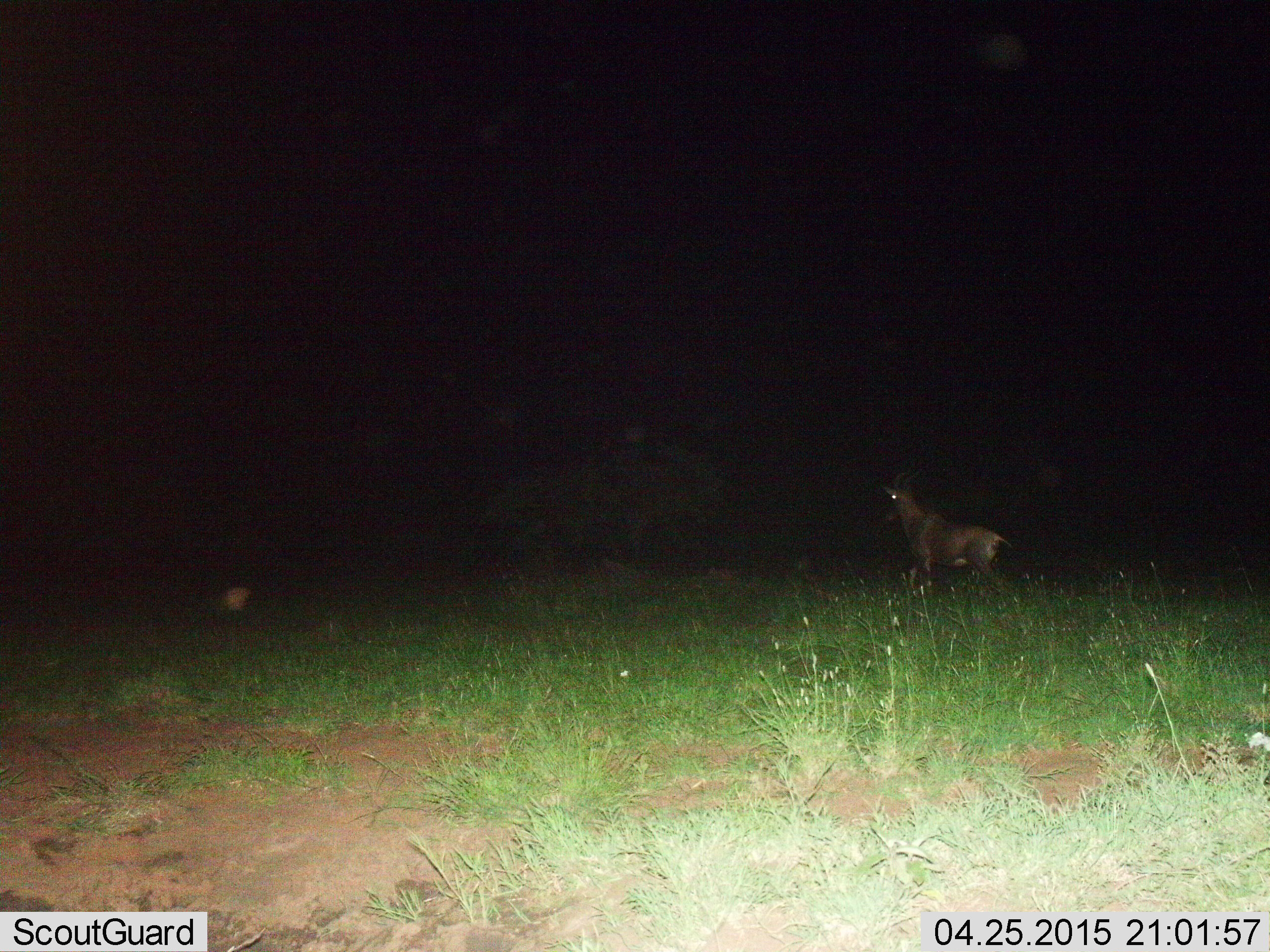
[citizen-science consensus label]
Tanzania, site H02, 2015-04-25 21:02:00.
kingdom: Animalia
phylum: Chordata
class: Mammalia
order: Artiodactyla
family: Bovidae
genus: Damaliscus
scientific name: Damaliscus lunatus jimela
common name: topi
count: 1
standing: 60%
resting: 0%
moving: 40%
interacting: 0%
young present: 0%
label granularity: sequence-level